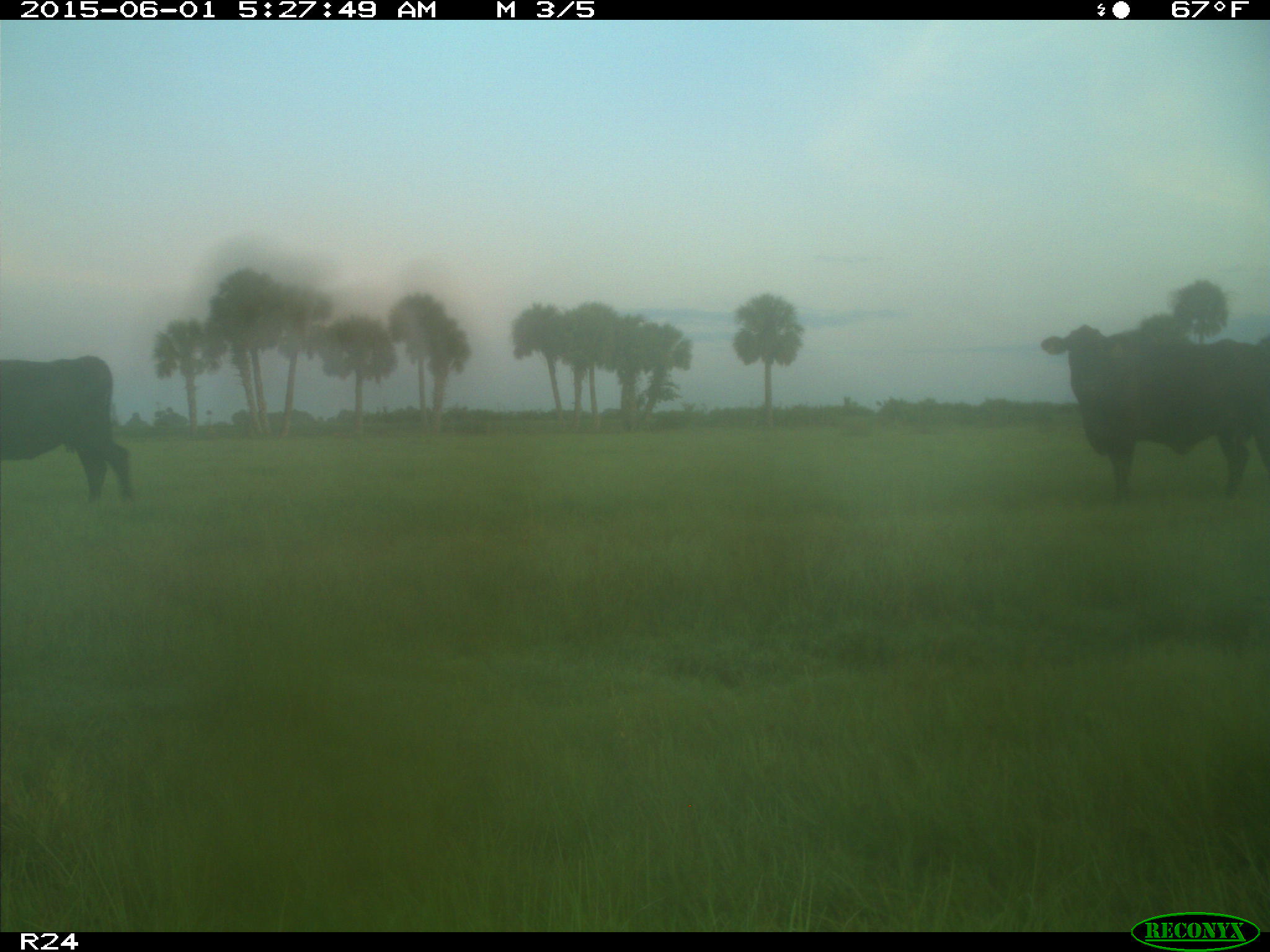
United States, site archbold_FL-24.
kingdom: Animalia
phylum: Chordata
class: Mammalia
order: Artiodactyla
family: Bovidae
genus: Bos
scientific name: Bos taurus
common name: domestic cow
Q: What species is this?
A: Bos taurus (domestic cow).